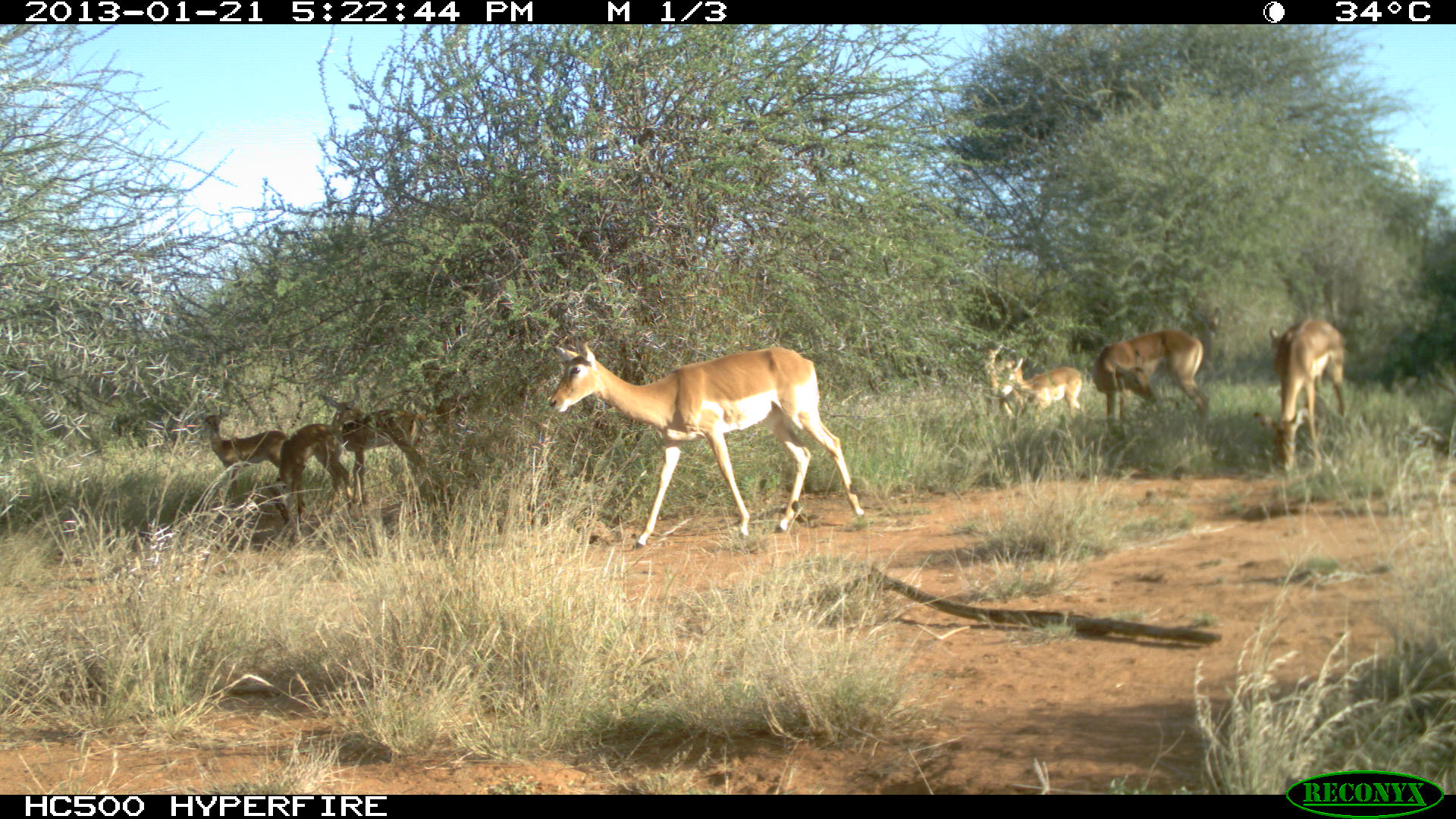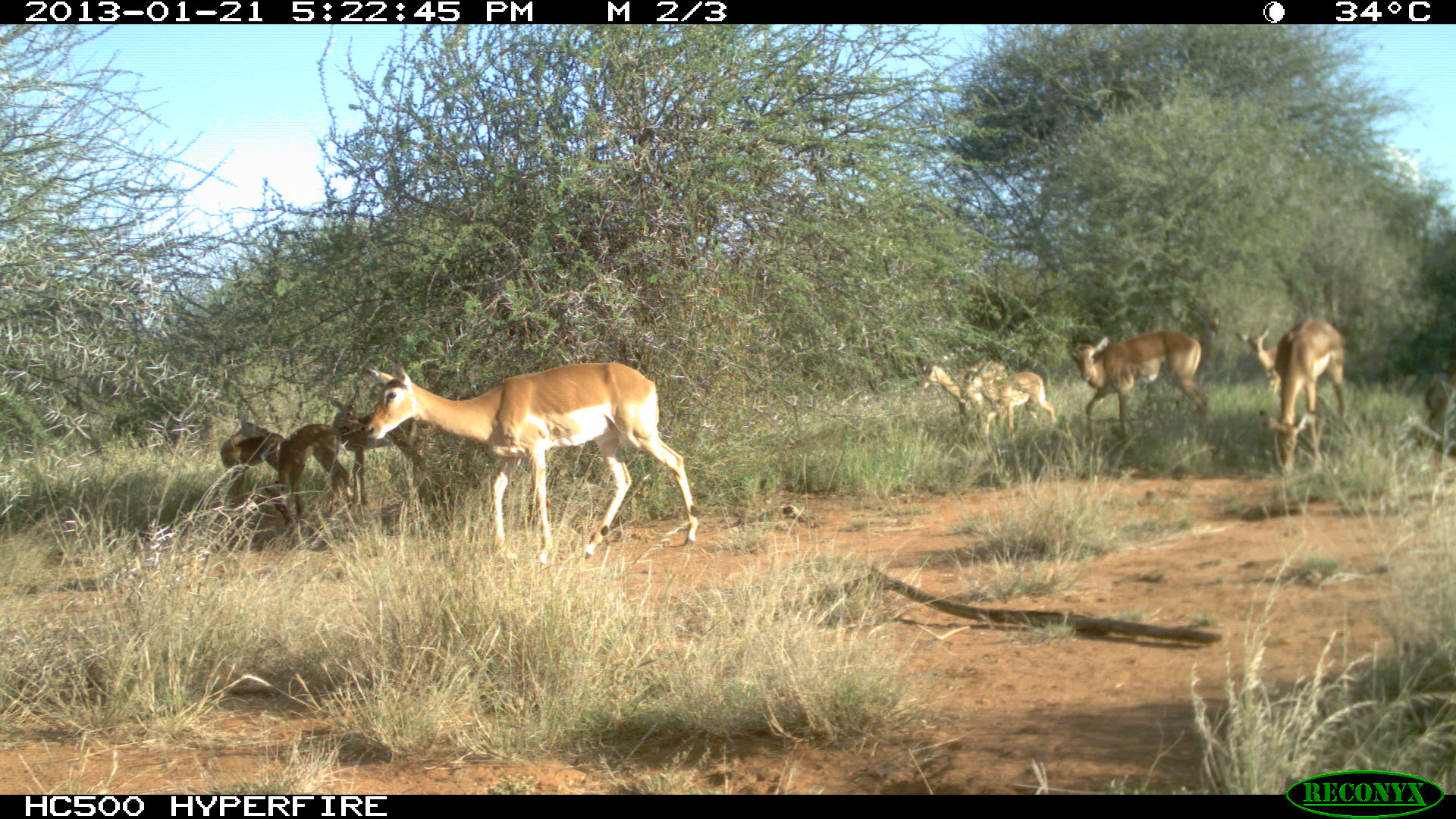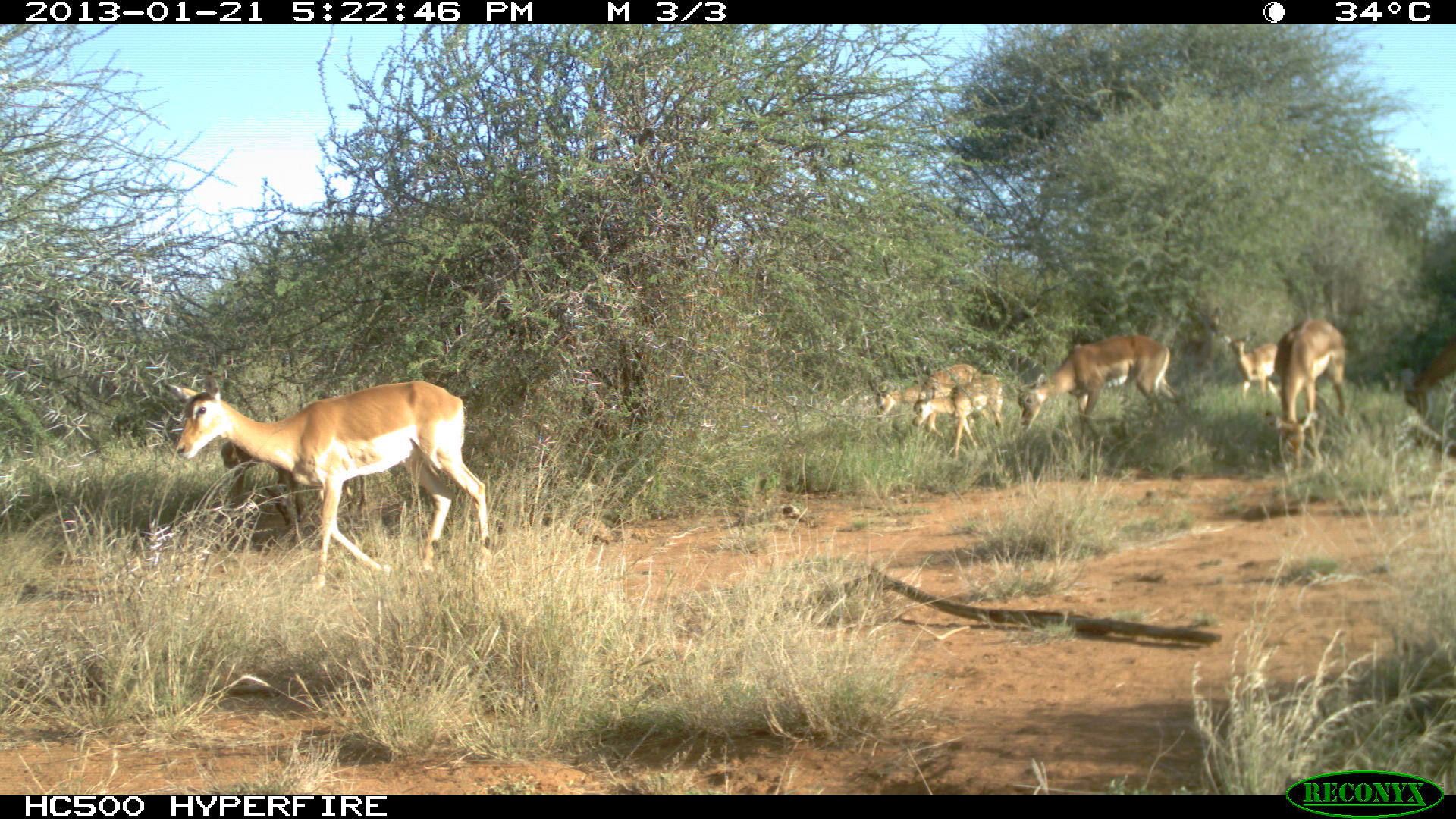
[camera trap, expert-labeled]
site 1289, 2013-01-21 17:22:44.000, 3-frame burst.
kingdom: Animalia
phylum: Chordata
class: Mammalia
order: Artiodactyla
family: Bovidae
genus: Aepyceros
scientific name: Aepyceros melampus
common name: impala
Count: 8.